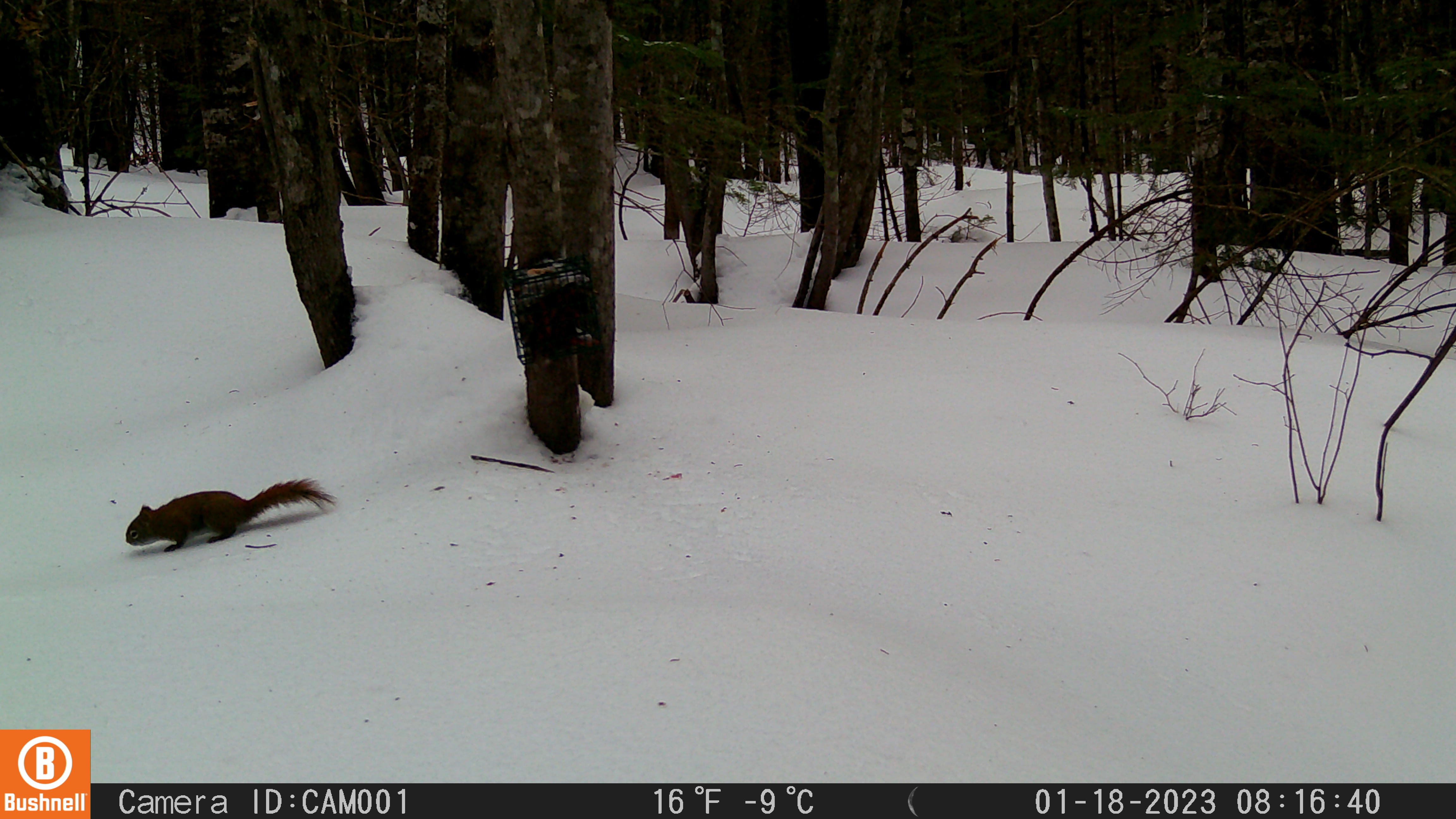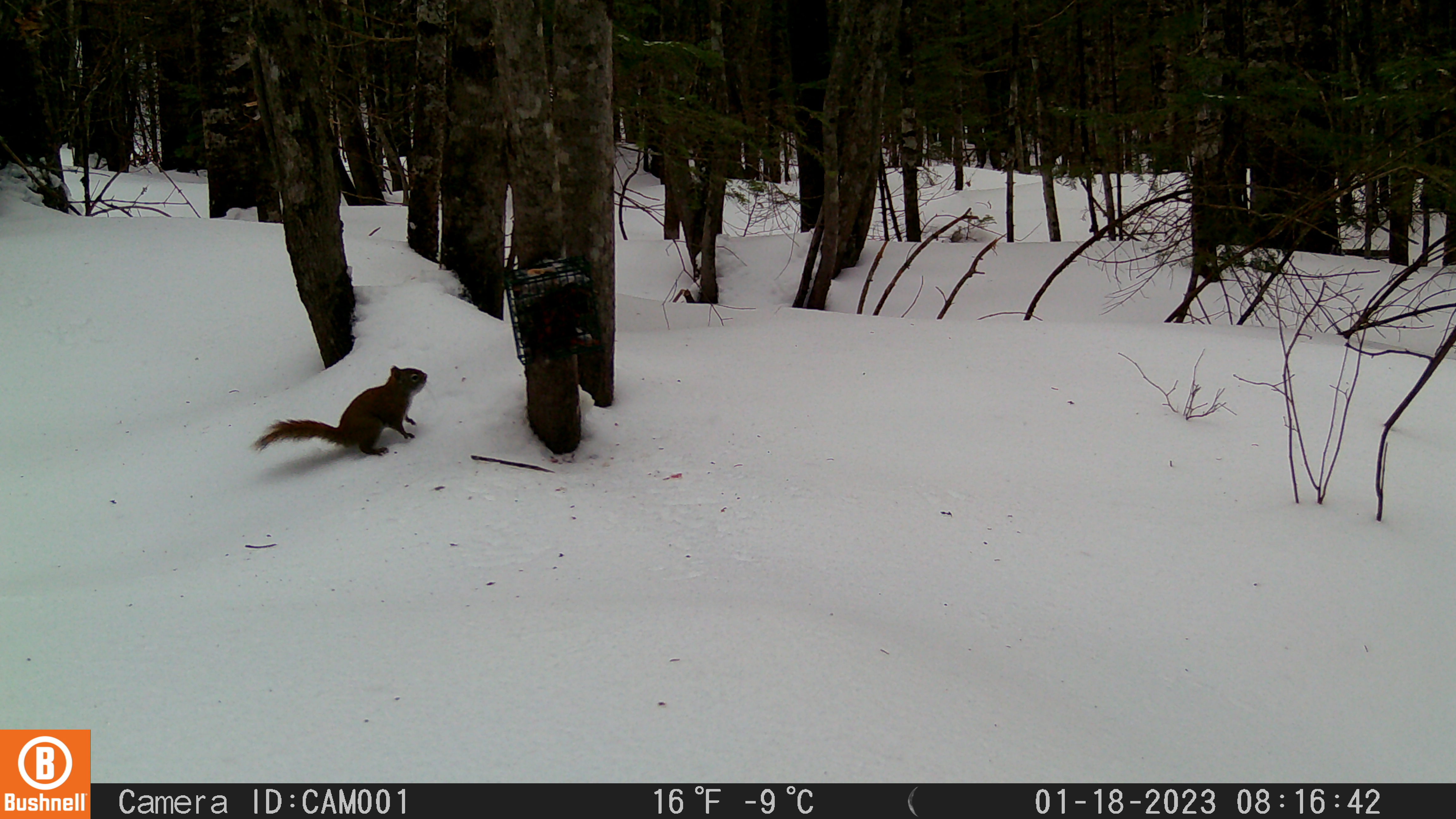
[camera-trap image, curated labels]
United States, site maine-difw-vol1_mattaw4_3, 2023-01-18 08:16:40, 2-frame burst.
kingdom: Animalia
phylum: Chordata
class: Mammalia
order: Rodentia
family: Sciuridae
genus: Tamiasciurus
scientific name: Tamiasciurus hudsonicus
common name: red squirrel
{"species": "red squirrel (Tamiasciurus hudsonicus)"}